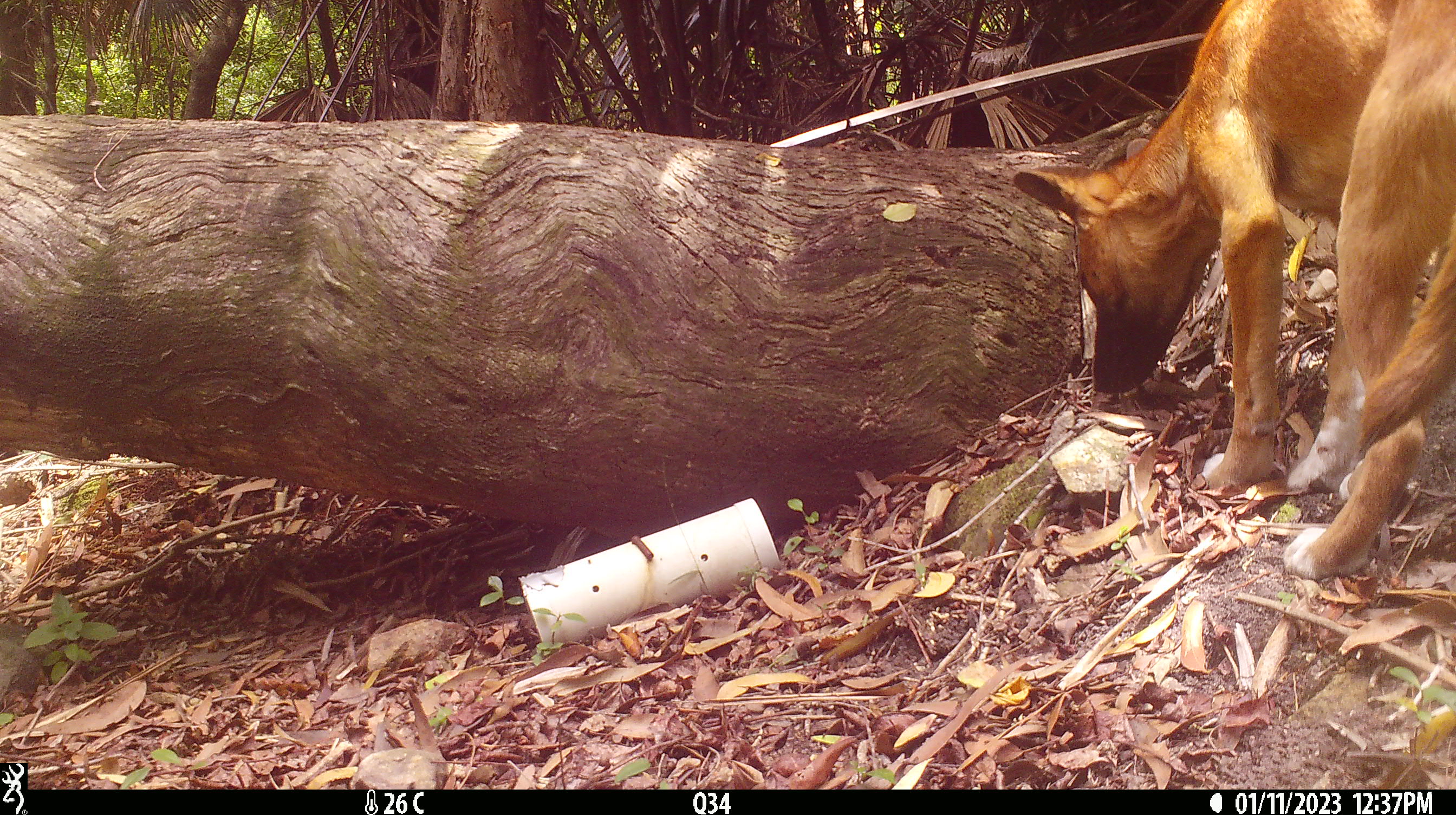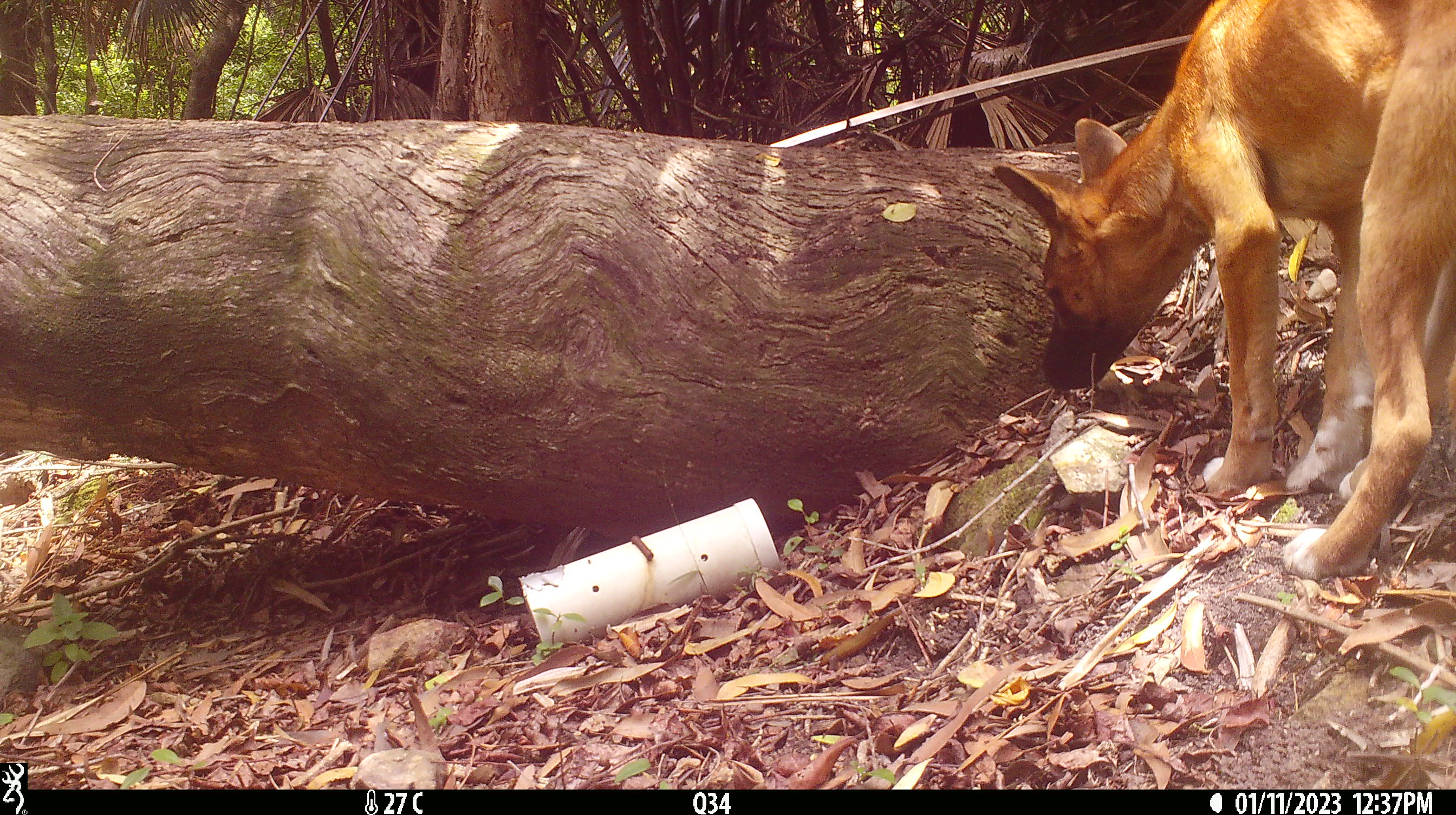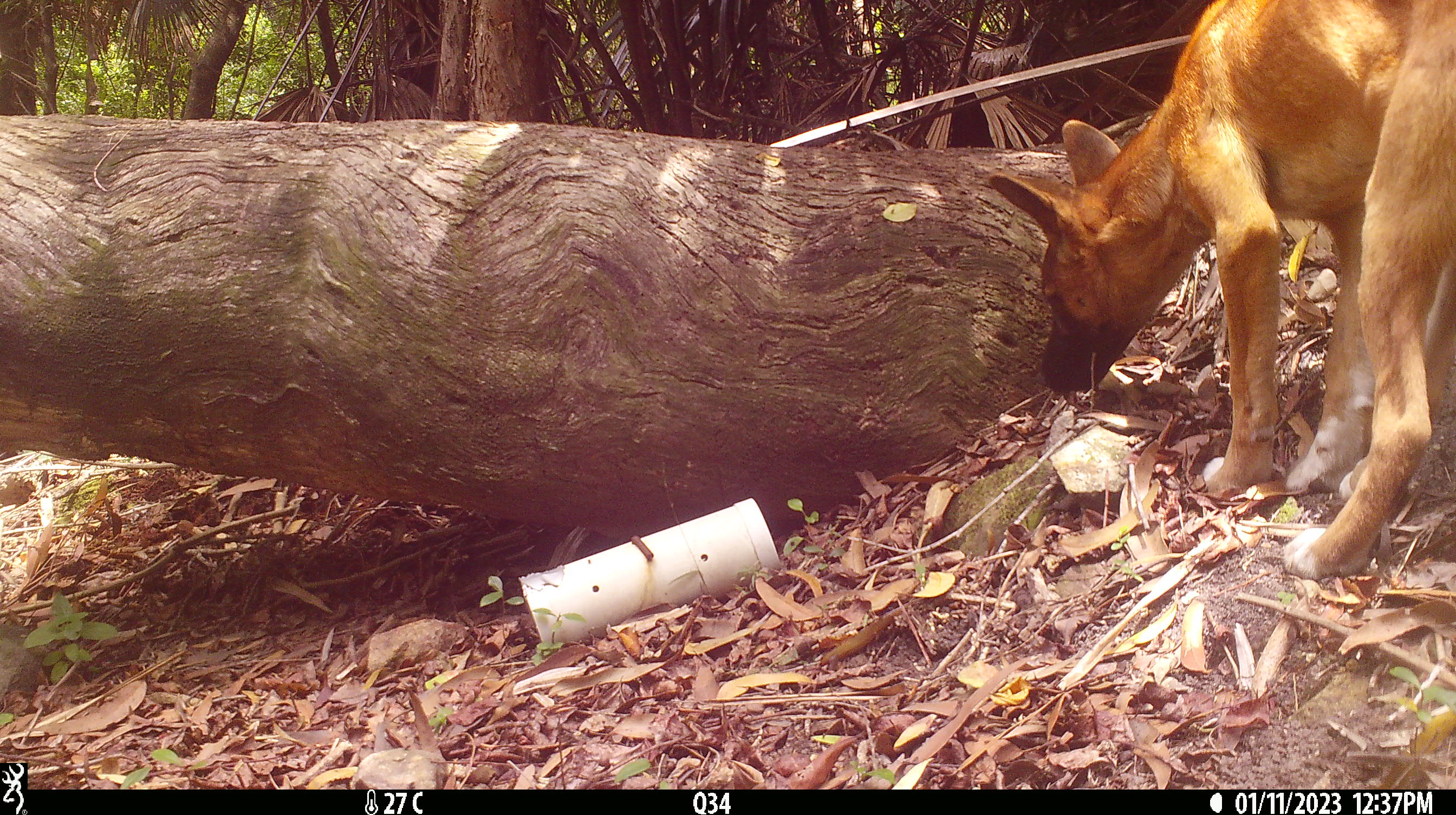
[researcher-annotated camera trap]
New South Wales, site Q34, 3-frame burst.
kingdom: Animalia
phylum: Chordata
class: Mammalia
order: Carnivora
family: Canidae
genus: Canis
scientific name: Canis familiaris dingo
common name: dingo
Dingo (Canis familiaris dingo).